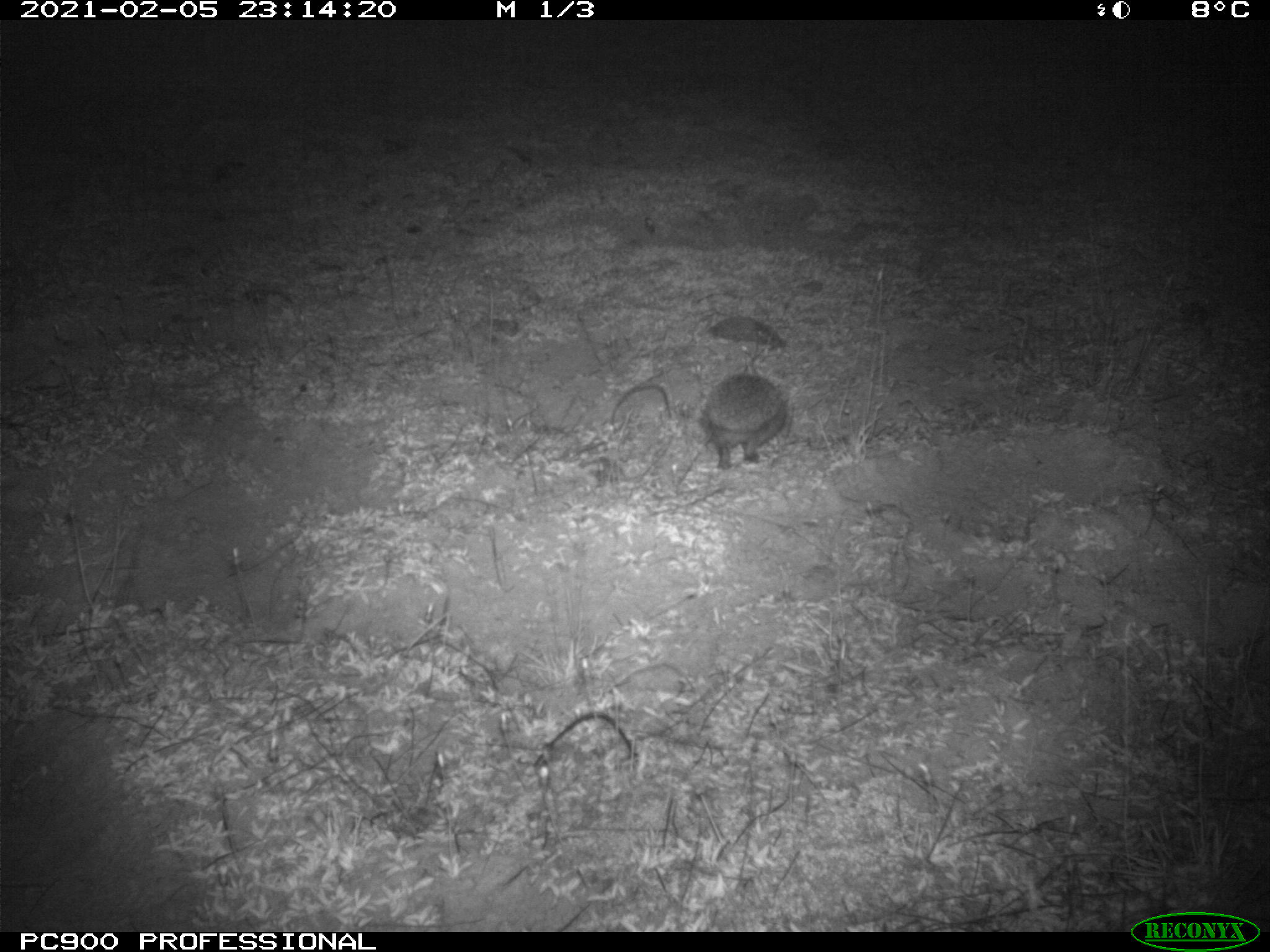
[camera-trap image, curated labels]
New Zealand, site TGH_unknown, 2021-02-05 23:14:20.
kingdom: Animalia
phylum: Chordata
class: Mammalia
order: Eulipotyphla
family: Erinaceidae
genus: Erinaceus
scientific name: Erinaceus europaeus europaeus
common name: european hedgehog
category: hedgehog